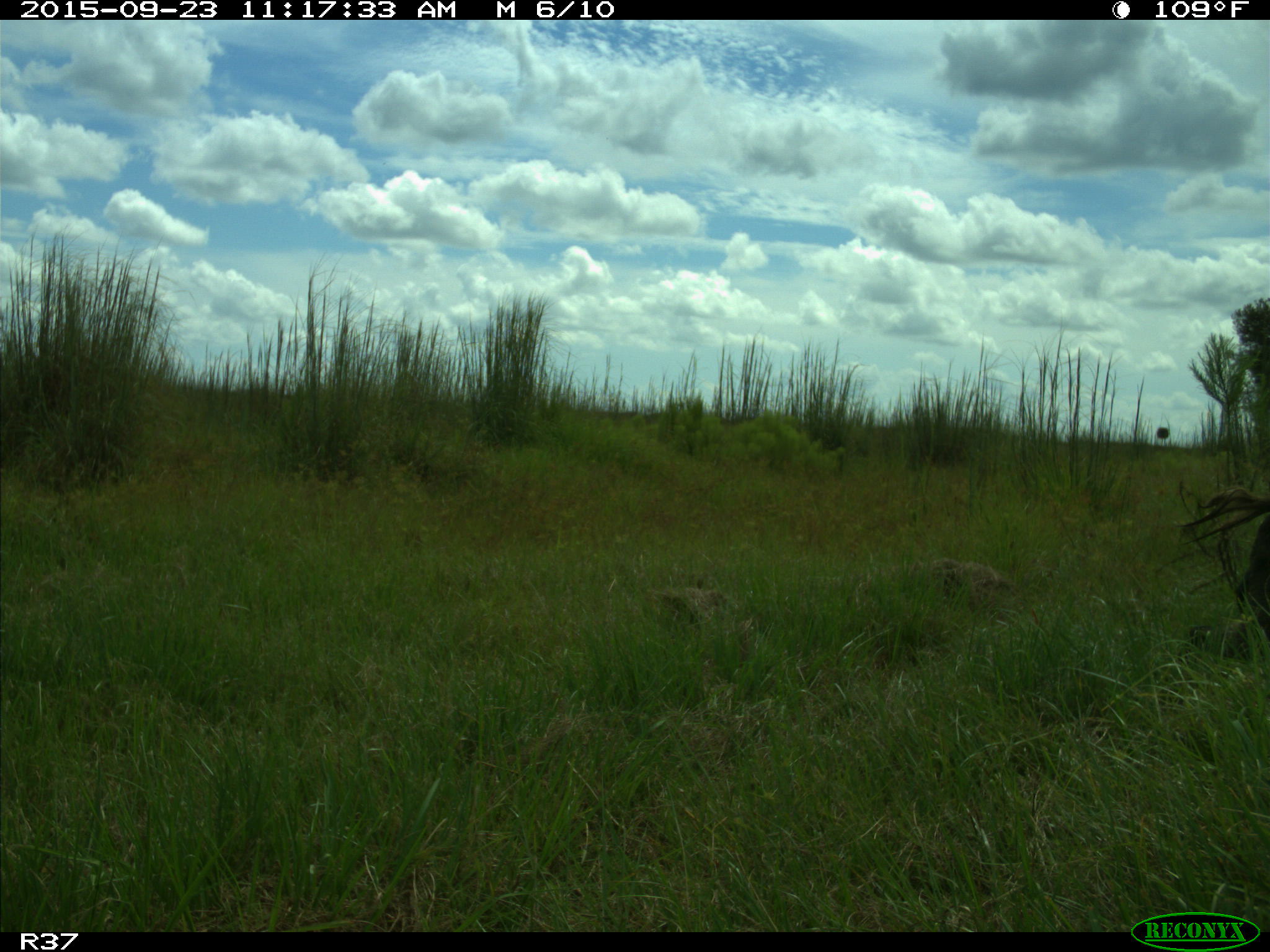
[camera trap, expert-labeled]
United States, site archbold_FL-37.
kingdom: Animalia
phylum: Chordata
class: Mammalia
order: Artiodactyla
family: Suidae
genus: Sus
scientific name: Sus scrofa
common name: wild boar